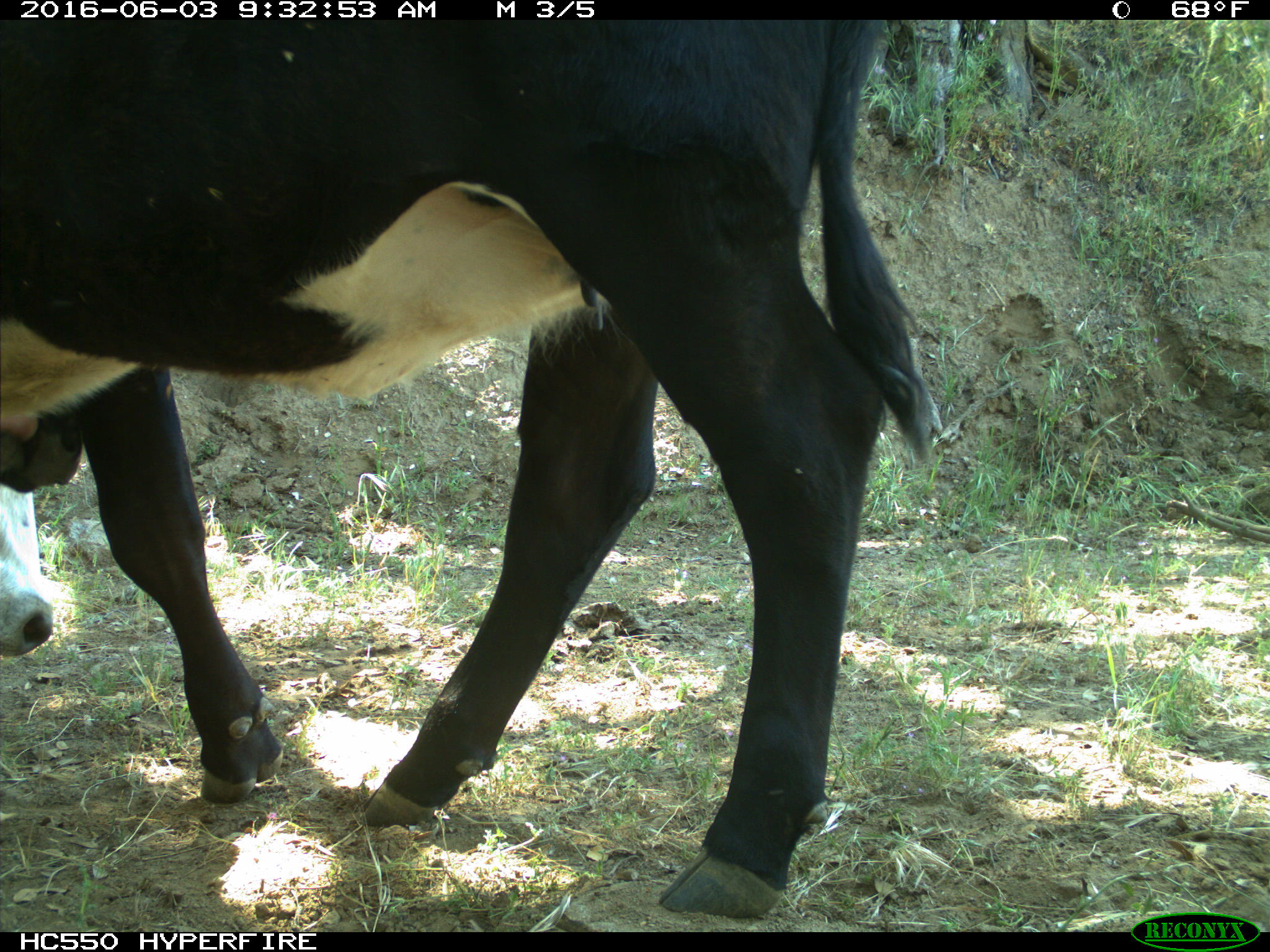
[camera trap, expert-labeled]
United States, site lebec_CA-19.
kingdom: Animalia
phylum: Chordata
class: Mammalia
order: Artiodactyla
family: Bovidae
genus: Bos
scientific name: Bos taurus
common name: domestic cow